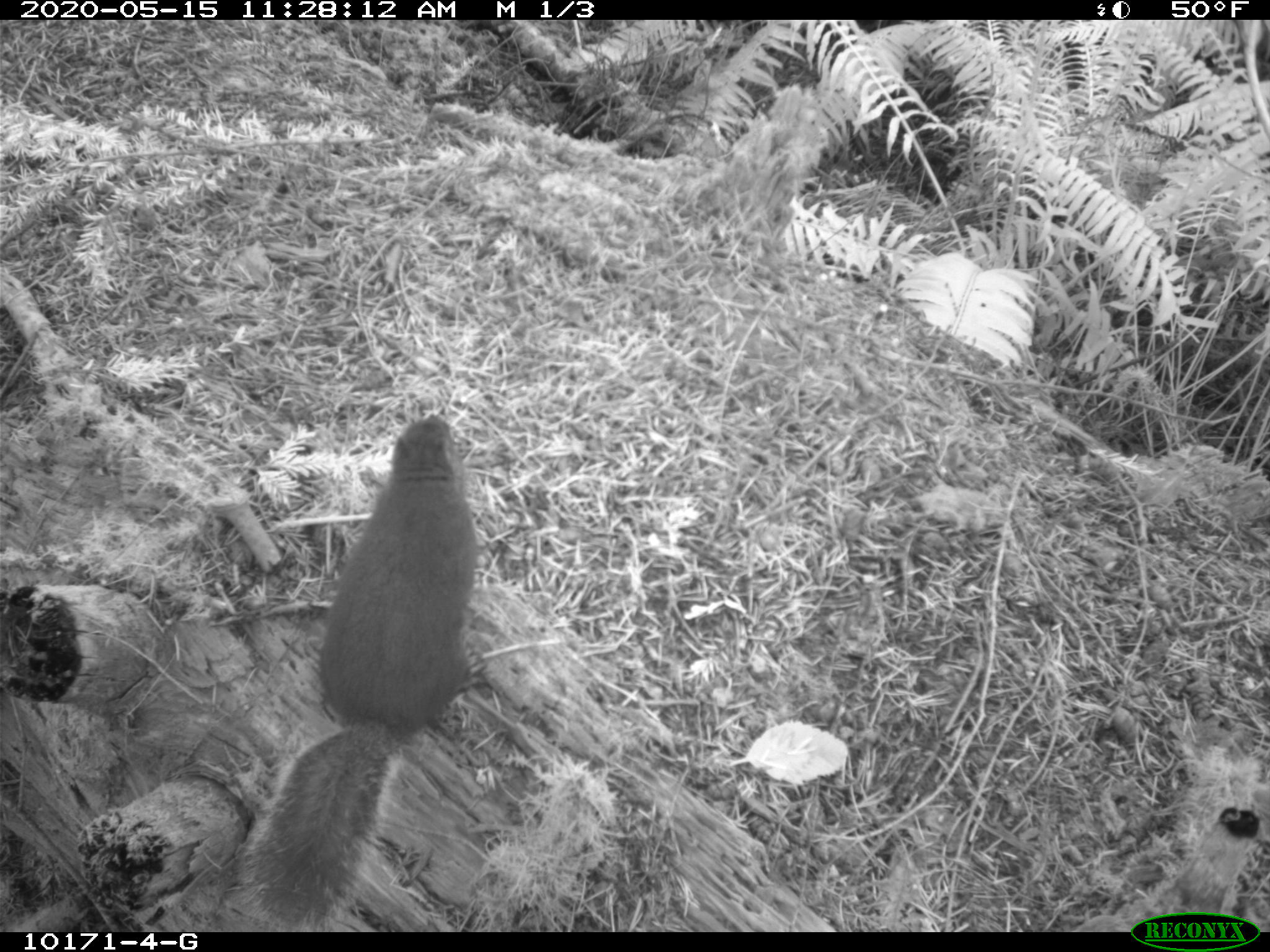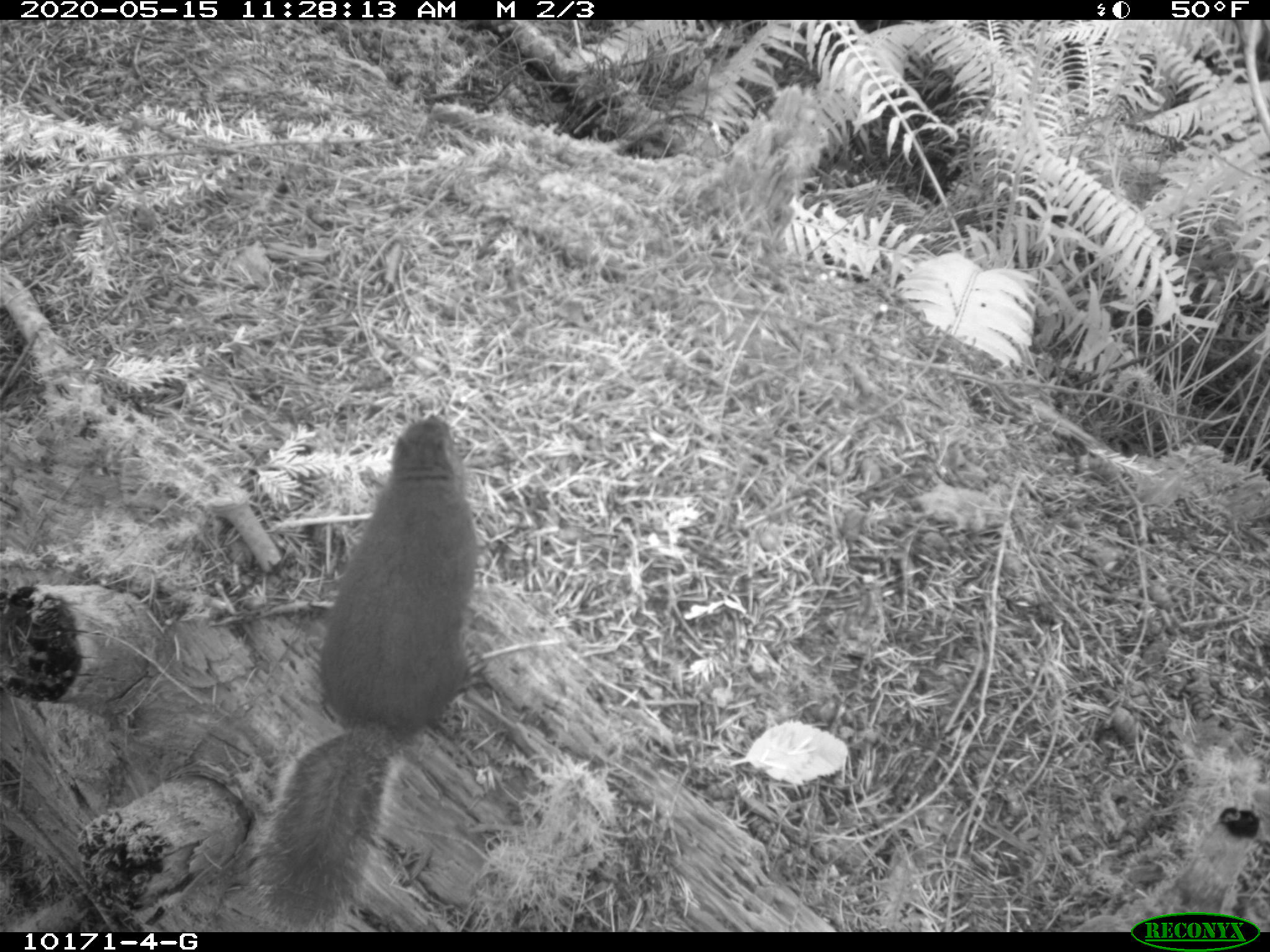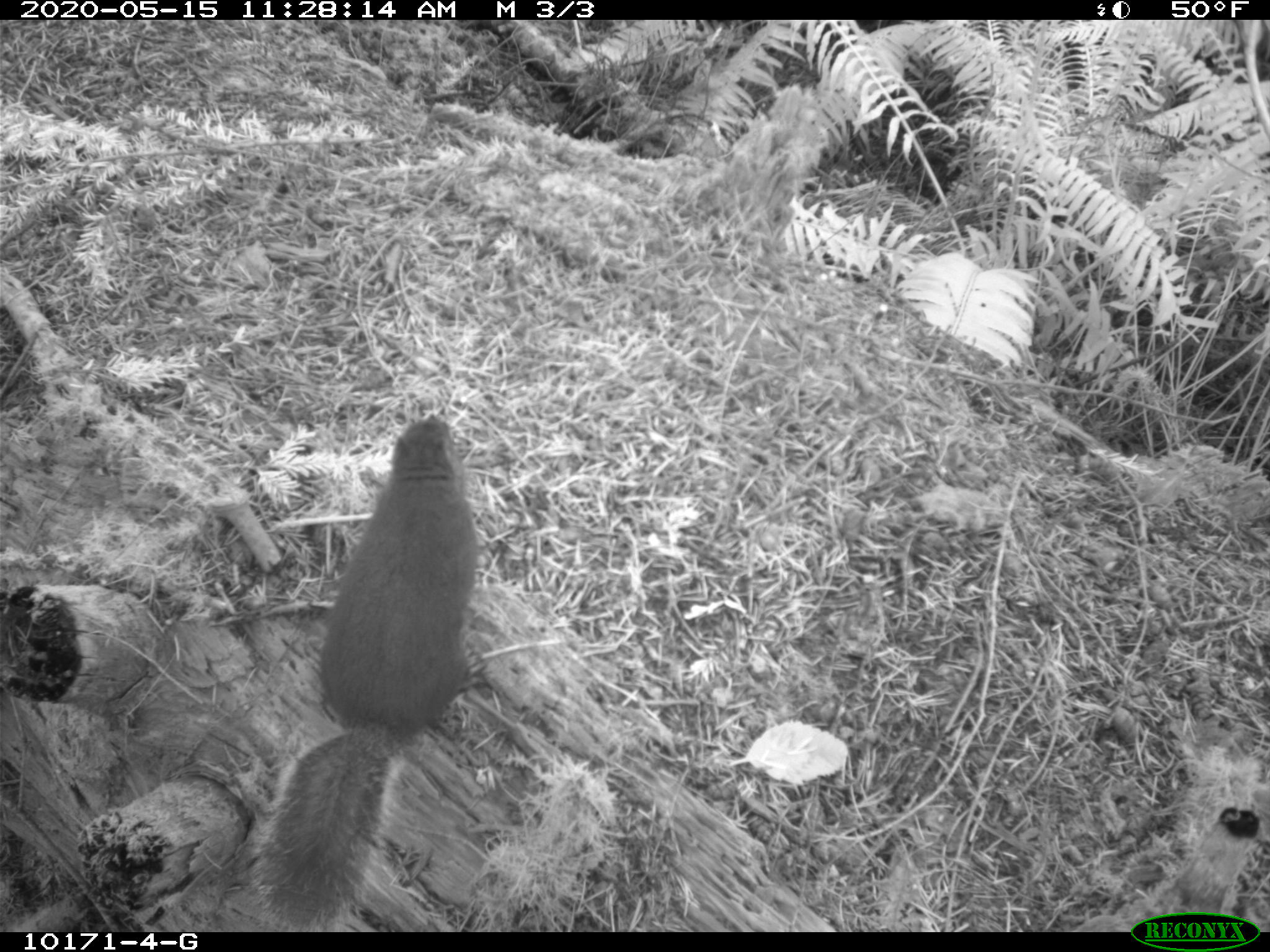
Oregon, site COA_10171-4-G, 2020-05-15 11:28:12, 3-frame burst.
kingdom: Animalia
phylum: Chordata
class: Mammalia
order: Rodentia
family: Sciuridae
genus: Tamiasciurus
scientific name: Tamiasciurus douglasii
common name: douglas squirrel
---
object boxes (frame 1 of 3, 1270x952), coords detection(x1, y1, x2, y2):
douglas squirrel: detection(248, 399, 478, 920)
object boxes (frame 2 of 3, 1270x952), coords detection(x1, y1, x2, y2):
douglas squirrel: detection(255, 411, 494, 924)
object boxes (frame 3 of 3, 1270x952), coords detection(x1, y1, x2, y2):
douglas squirrel: detection(261, 410, 486, 929)